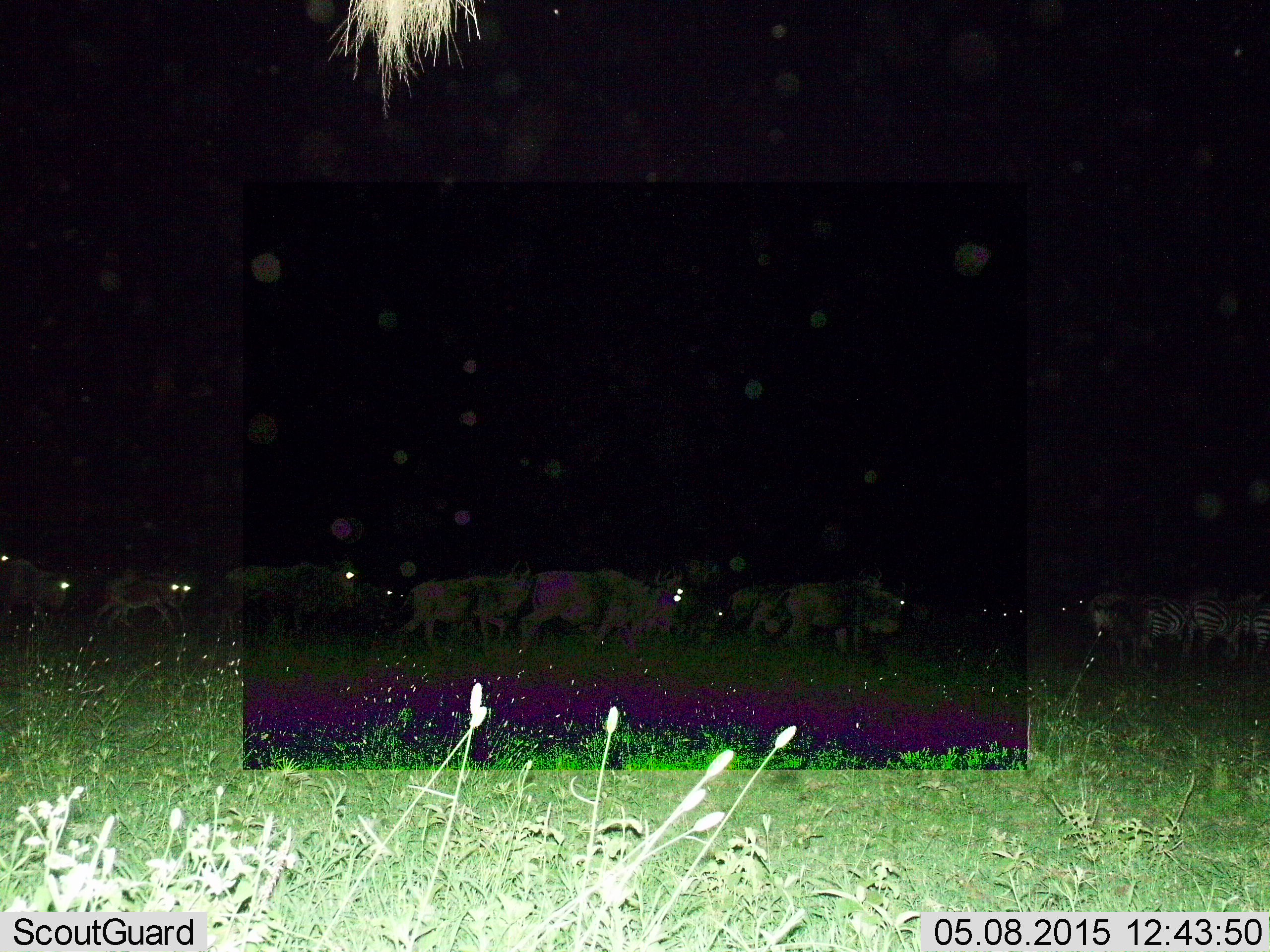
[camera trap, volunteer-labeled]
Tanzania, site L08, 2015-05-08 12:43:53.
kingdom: Animalia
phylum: Chordata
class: Mammalia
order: Artiodactyla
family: Bovidae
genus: Connochaetes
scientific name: Connochaetes taurinus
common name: blue wildebeest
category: wildebeest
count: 11-50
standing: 42%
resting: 8%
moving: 100%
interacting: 8%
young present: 25%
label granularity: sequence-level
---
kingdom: Animalia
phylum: Chordata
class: Mammalia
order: Perissodactyla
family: Equidae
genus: Equus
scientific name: Equus quagga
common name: plains zebra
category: zebra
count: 5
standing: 46%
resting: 0%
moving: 69%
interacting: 0%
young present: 0%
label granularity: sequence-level